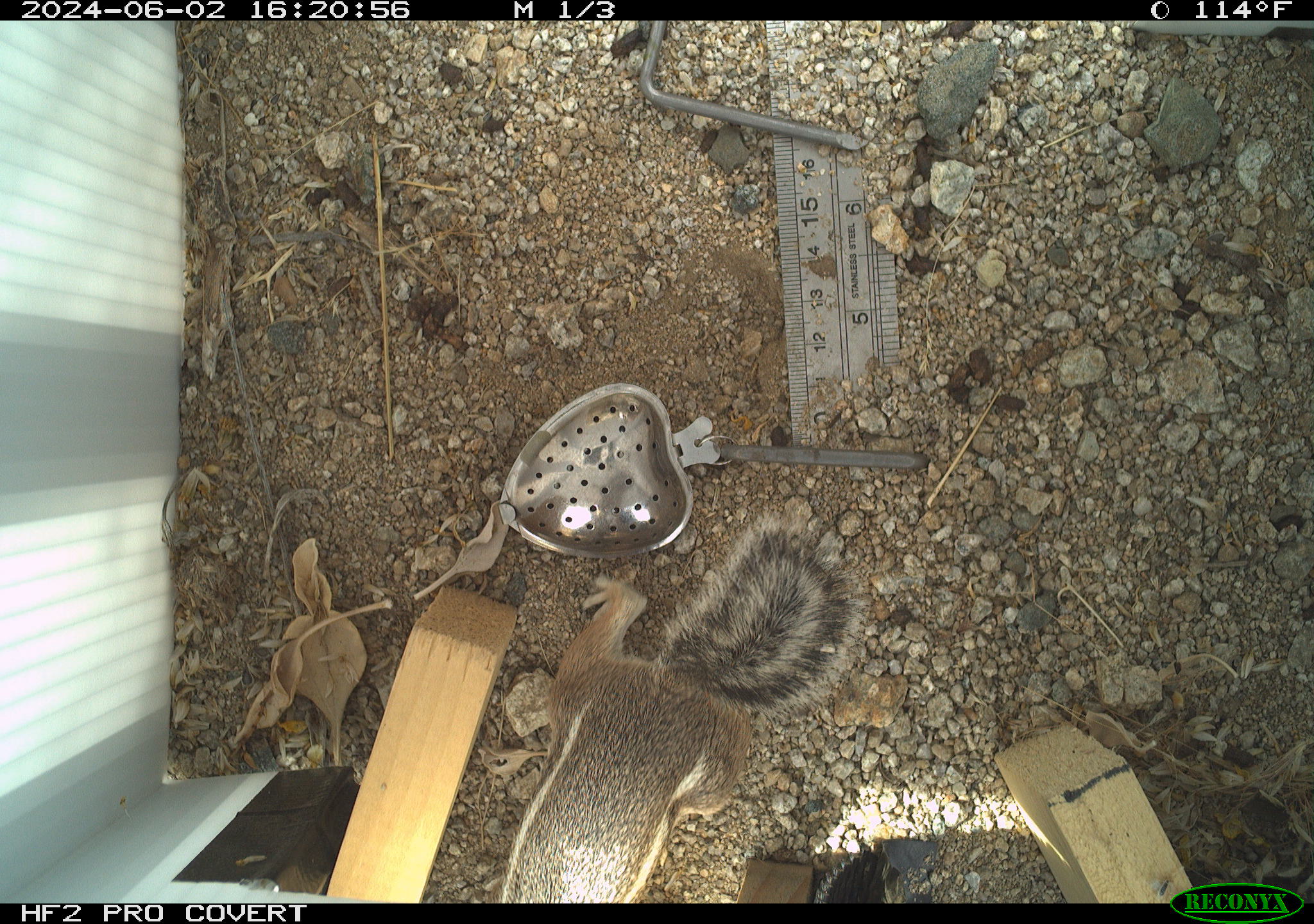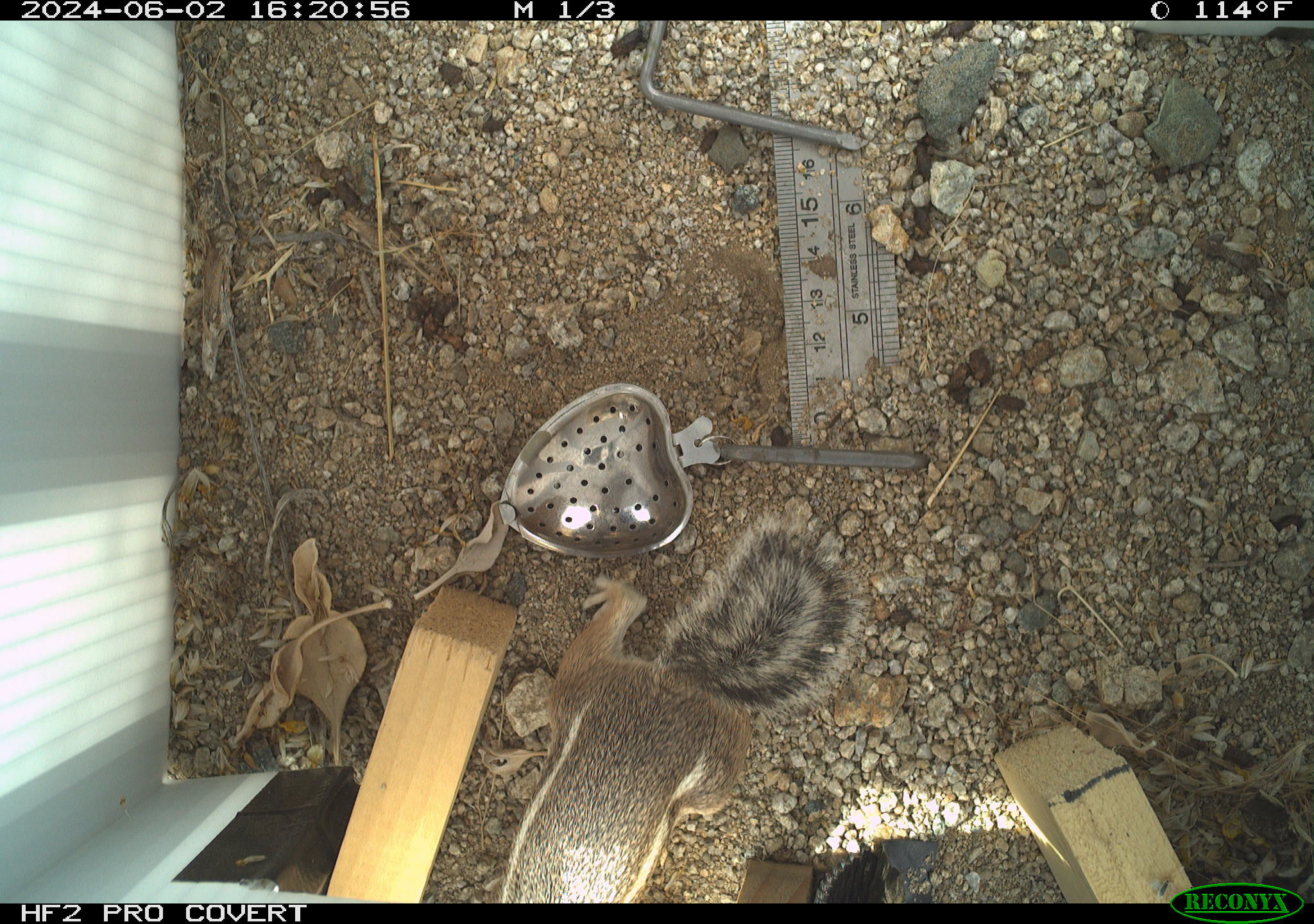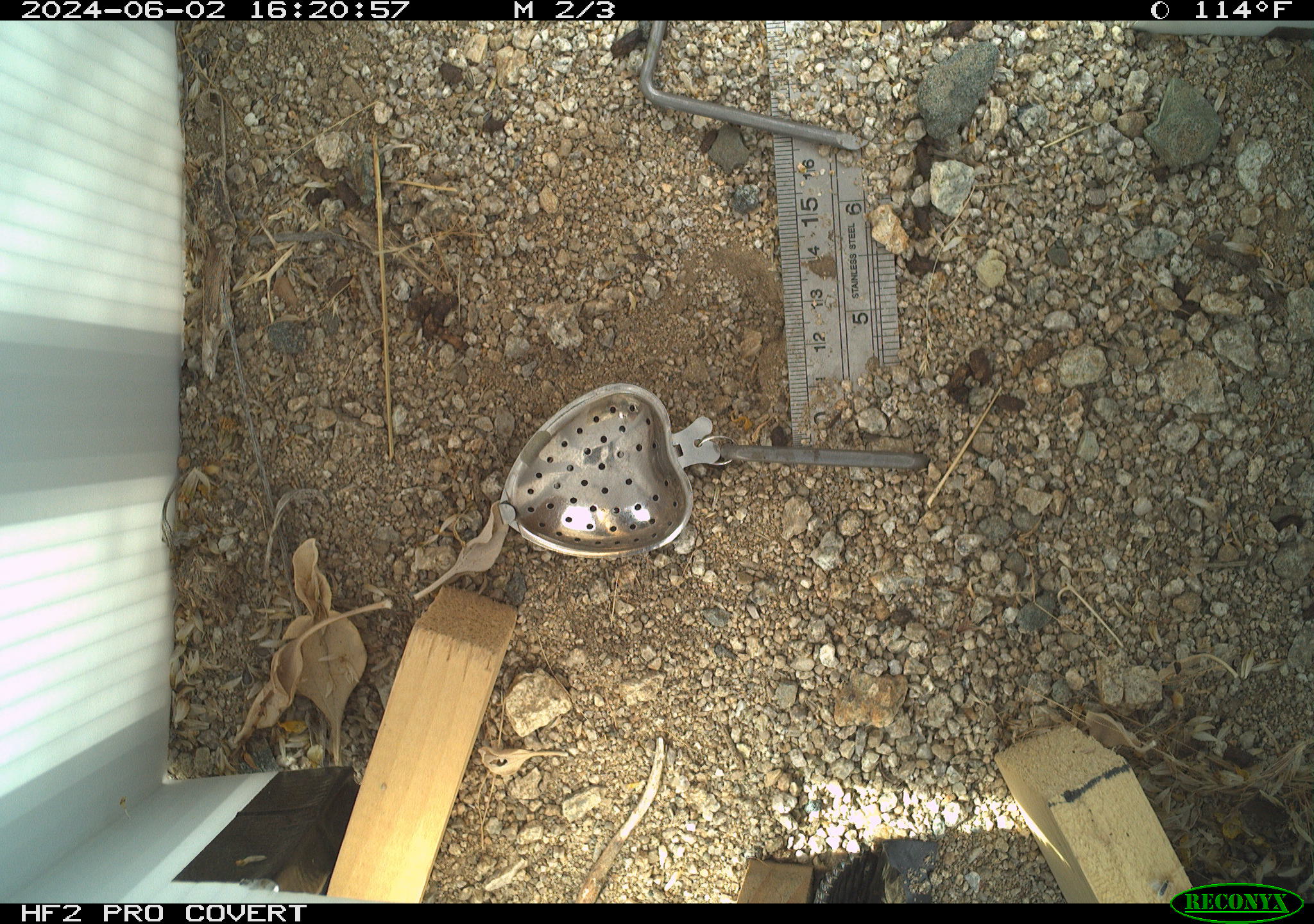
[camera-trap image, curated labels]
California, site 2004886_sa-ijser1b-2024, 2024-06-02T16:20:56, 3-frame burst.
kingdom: Animalia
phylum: Chordata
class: Mammalia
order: Rodentia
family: Sciuridae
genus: Ammospermophilus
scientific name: Ammospermophilus leucurus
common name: white-tailed antelope squirrel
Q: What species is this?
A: White-tailed antelope squirrel (Ammospermophilus leucurus).